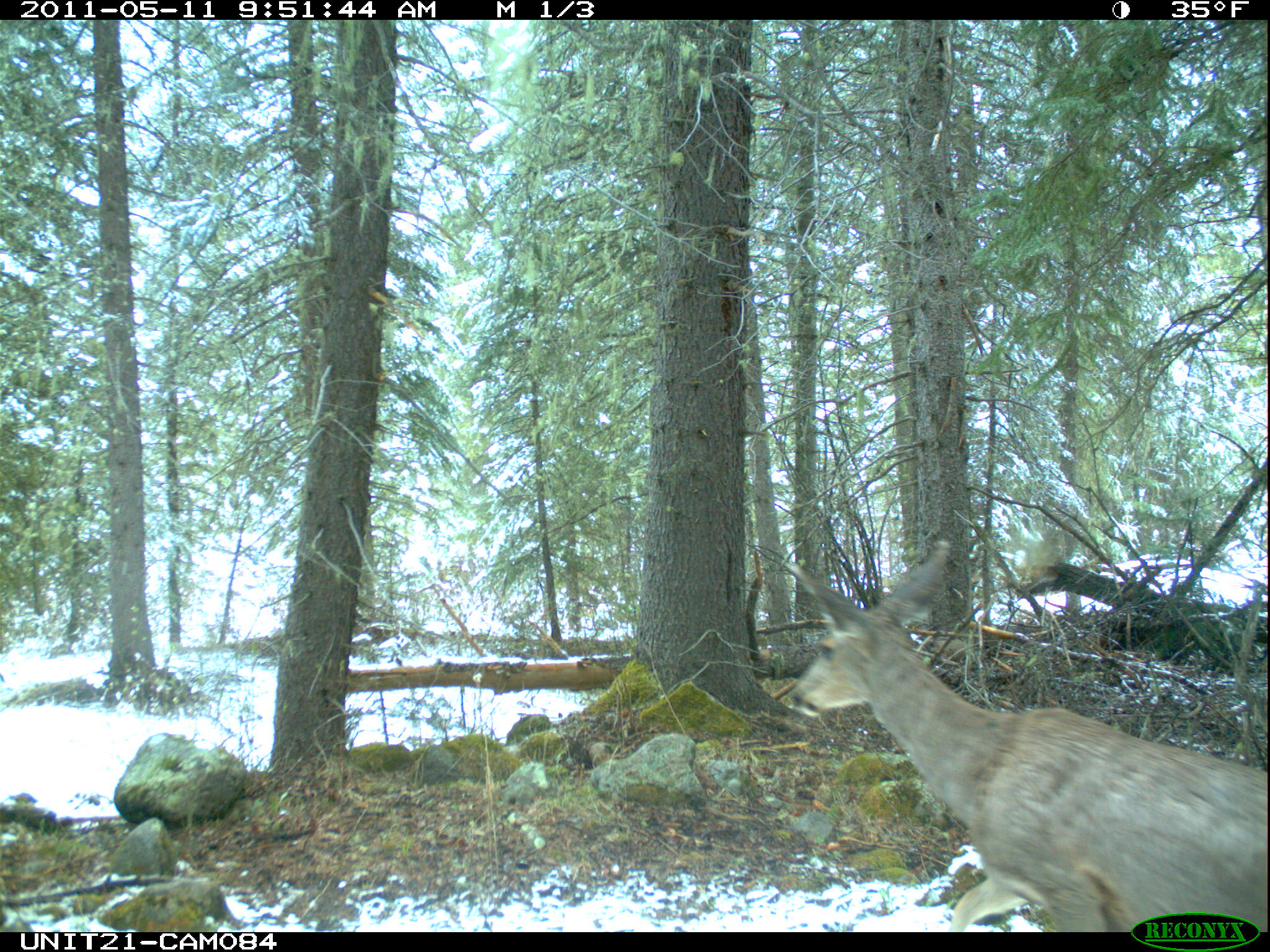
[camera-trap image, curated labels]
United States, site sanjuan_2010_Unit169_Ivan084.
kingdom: Animalia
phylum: Chordata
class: Mammalia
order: Artiodactyla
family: Cervidae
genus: Odocoileus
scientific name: Odocoileus hemionus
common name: mule deer